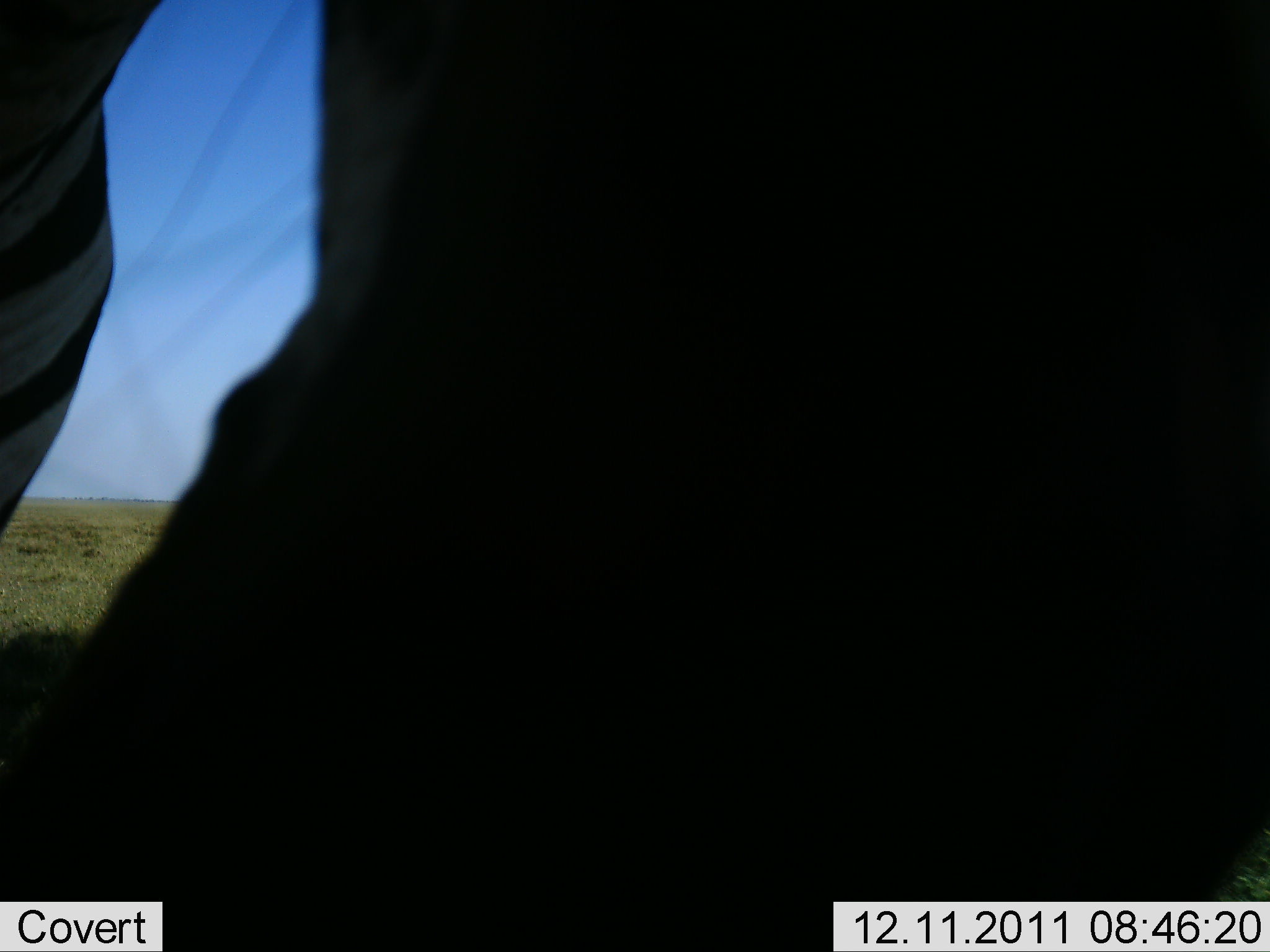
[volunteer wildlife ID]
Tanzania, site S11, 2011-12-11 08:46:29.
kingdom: Animalia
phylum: Chordata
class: Mammalia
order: Perissodactyla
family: Equidae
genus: Equus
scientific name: Equus quagga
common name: plains zebra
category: zebra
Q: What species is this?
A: Zebra (plains zebra) (Equus quagga).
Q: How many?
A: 1.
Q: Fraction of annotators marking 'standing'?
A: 50%.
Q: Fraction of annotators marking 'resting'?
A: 0%.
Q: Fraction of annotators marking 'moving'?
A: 43%.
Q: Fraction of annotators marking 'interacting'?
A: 7%.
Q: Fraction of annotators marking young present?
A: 0%.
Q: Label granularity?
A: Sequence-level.